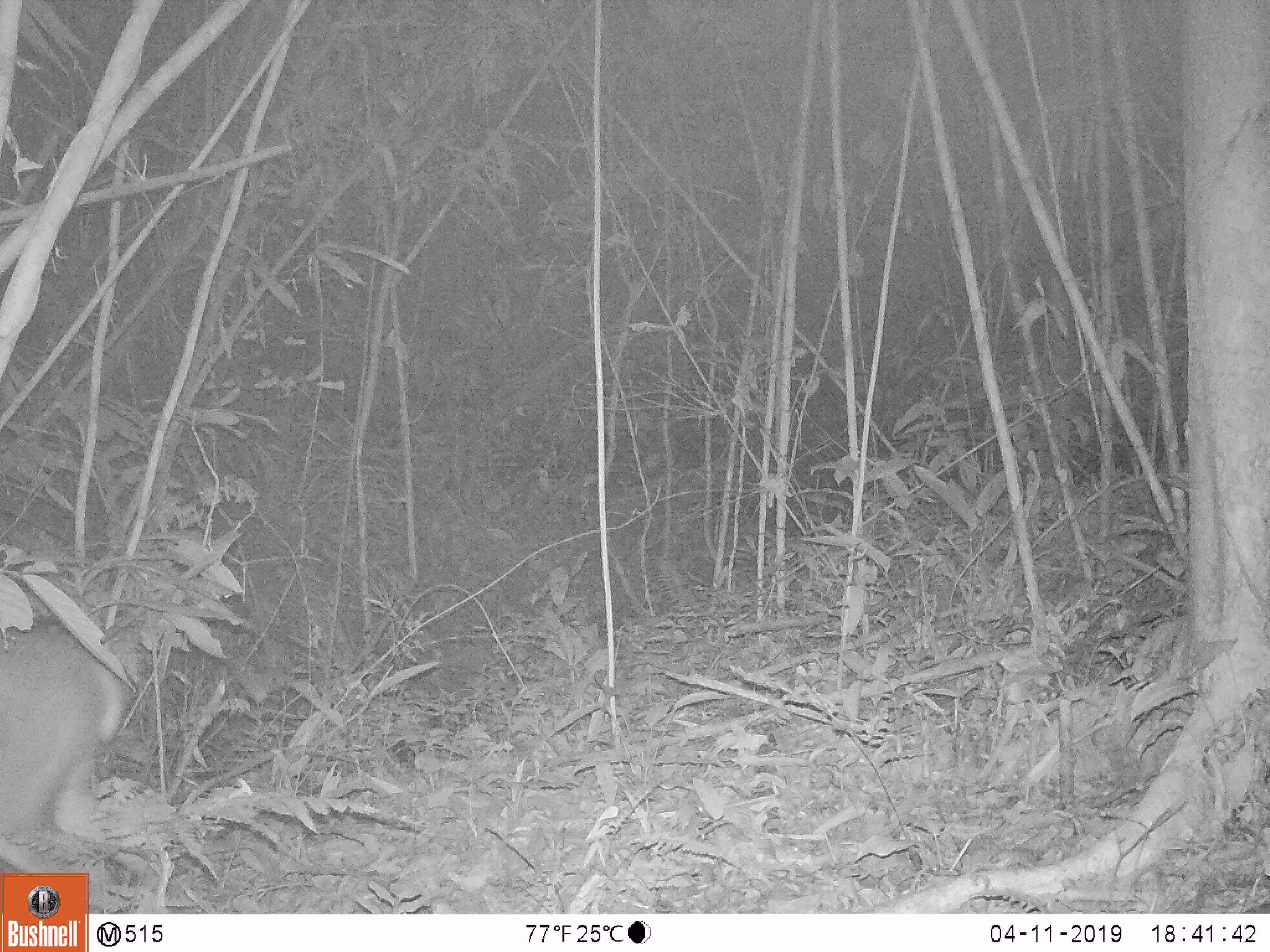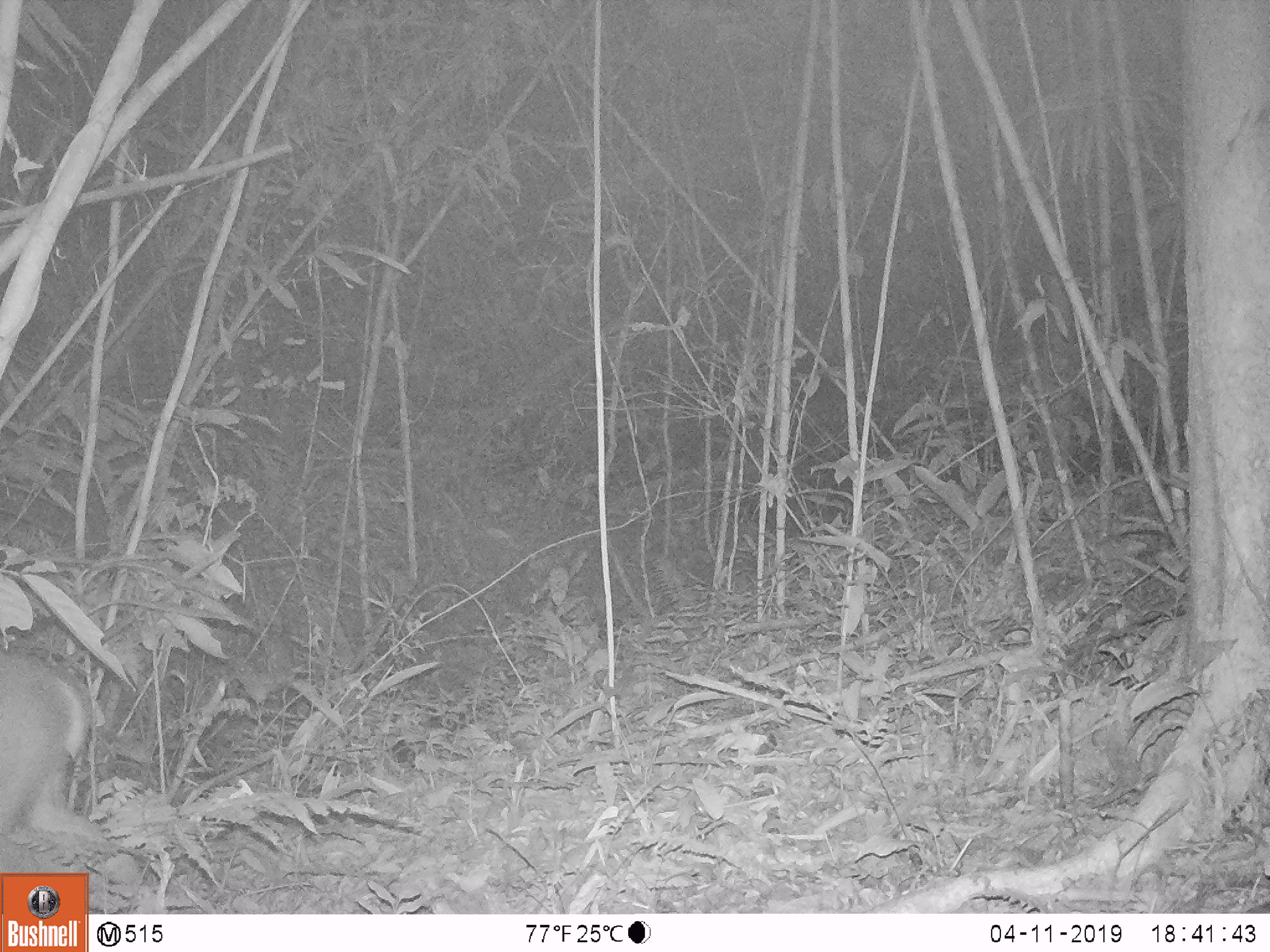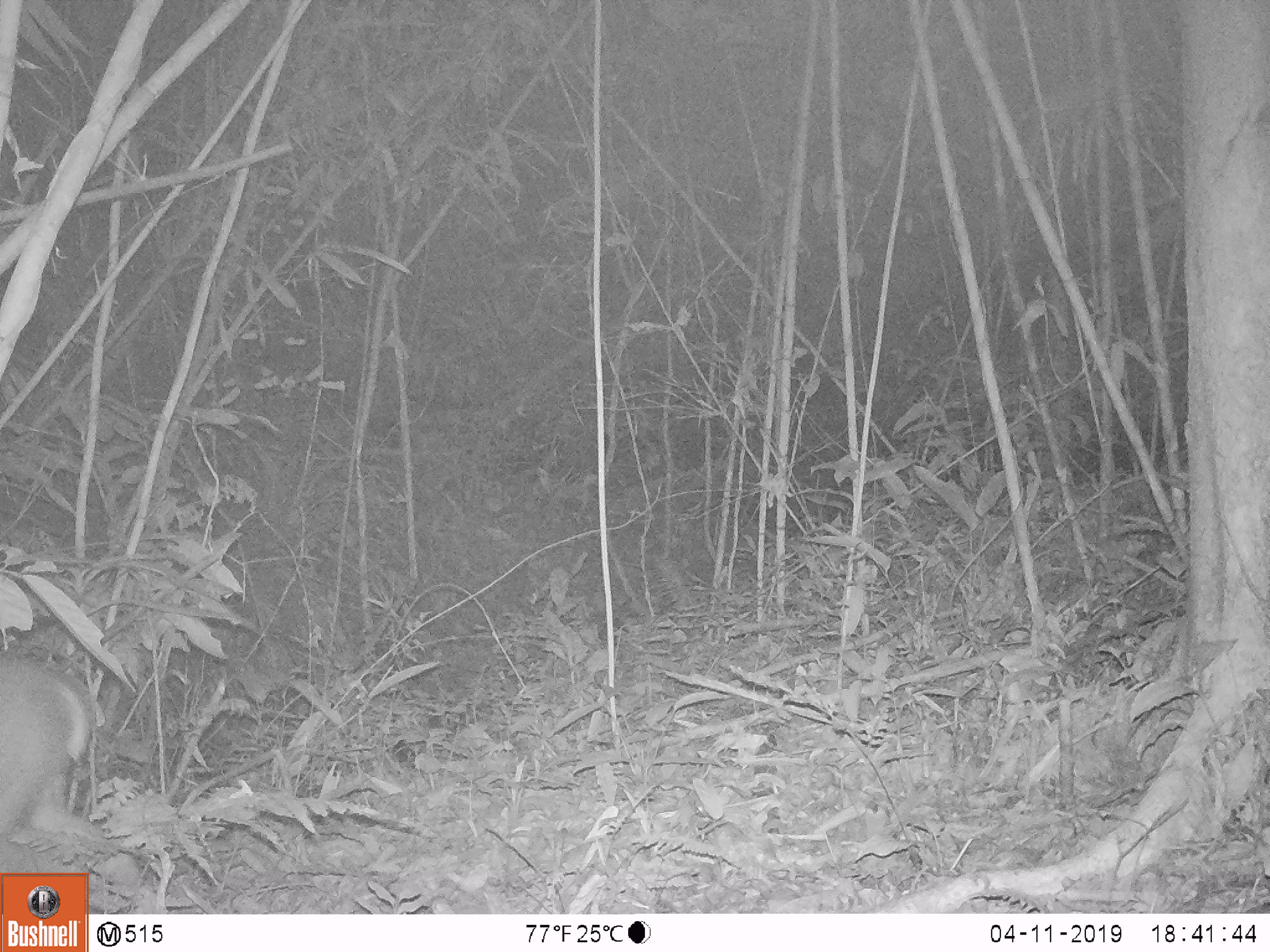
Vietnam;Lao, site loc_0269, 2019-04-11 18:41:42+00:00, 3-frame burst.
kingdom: Animalia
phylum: Chordata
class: Mammalia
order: Artiodactyla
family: Cervidae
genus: Muntiacus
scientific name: Muntiacus vuquangensis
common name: large-antlered muntjac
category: large antlered muntjac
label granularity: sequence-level